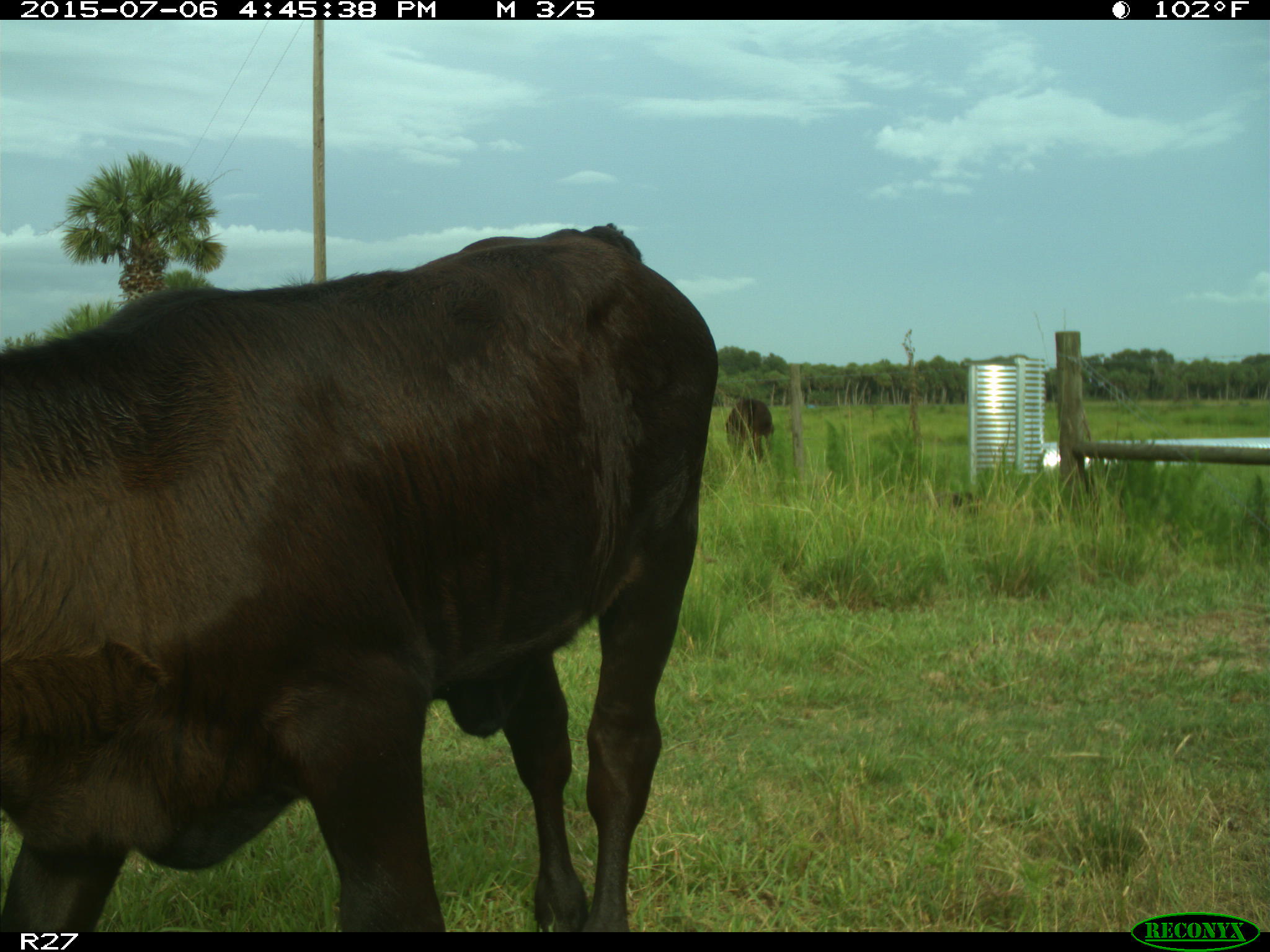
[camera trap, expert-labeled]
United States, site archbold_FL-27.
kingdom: Animalia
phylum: Chordata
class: Mammalia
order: Artiodactyla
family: Bovidae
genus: Bos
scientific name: Bos taurus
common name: domestic cow